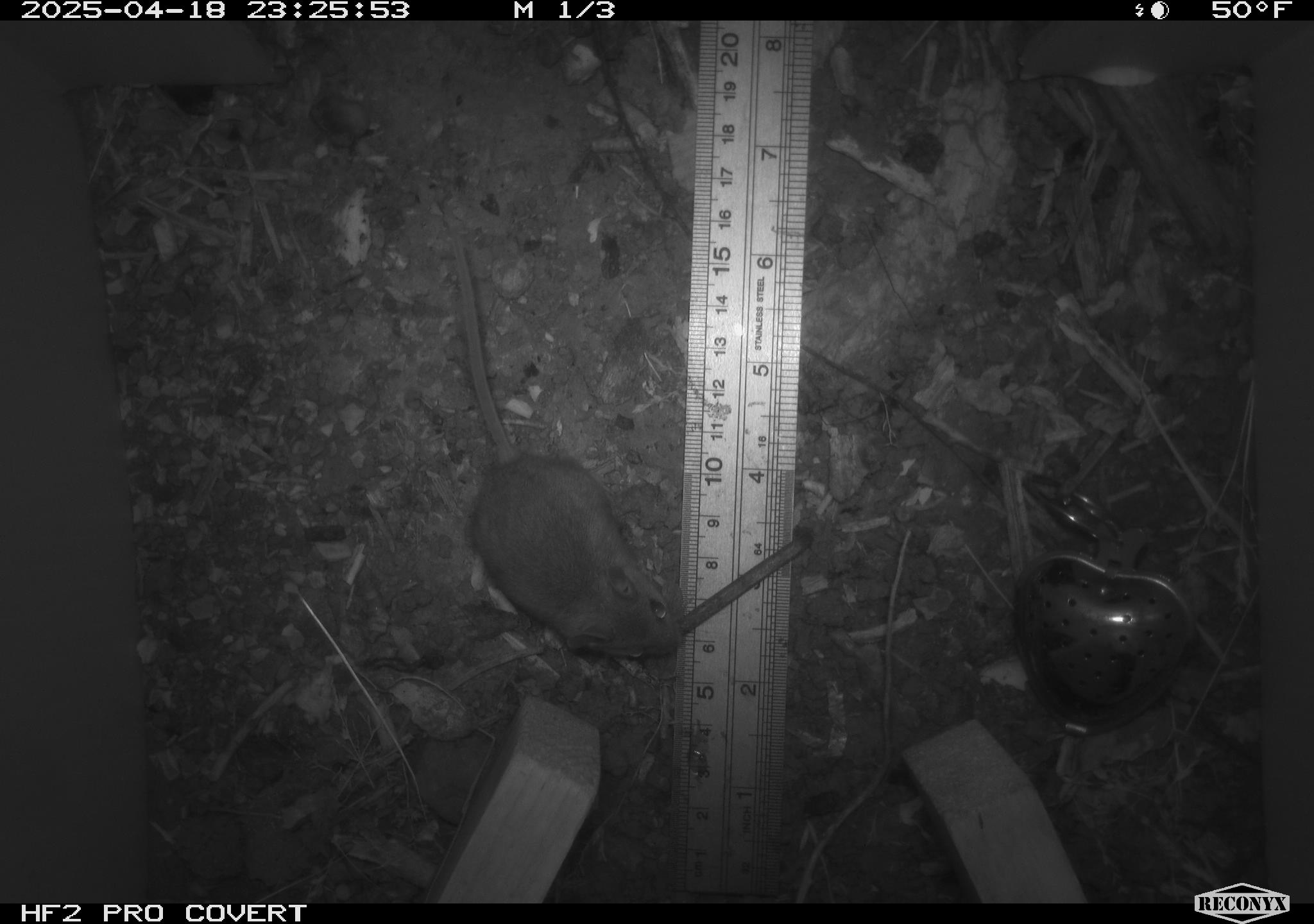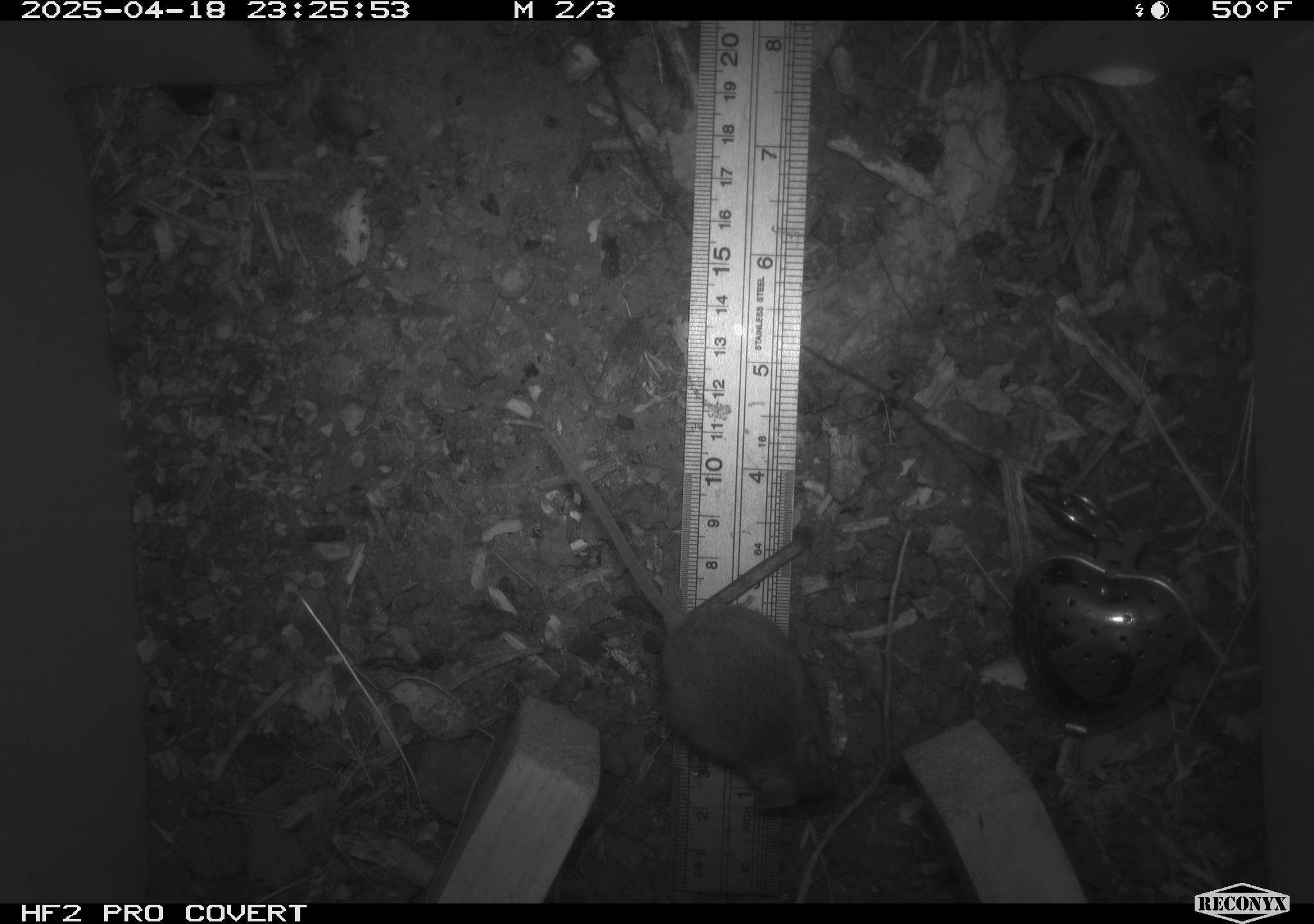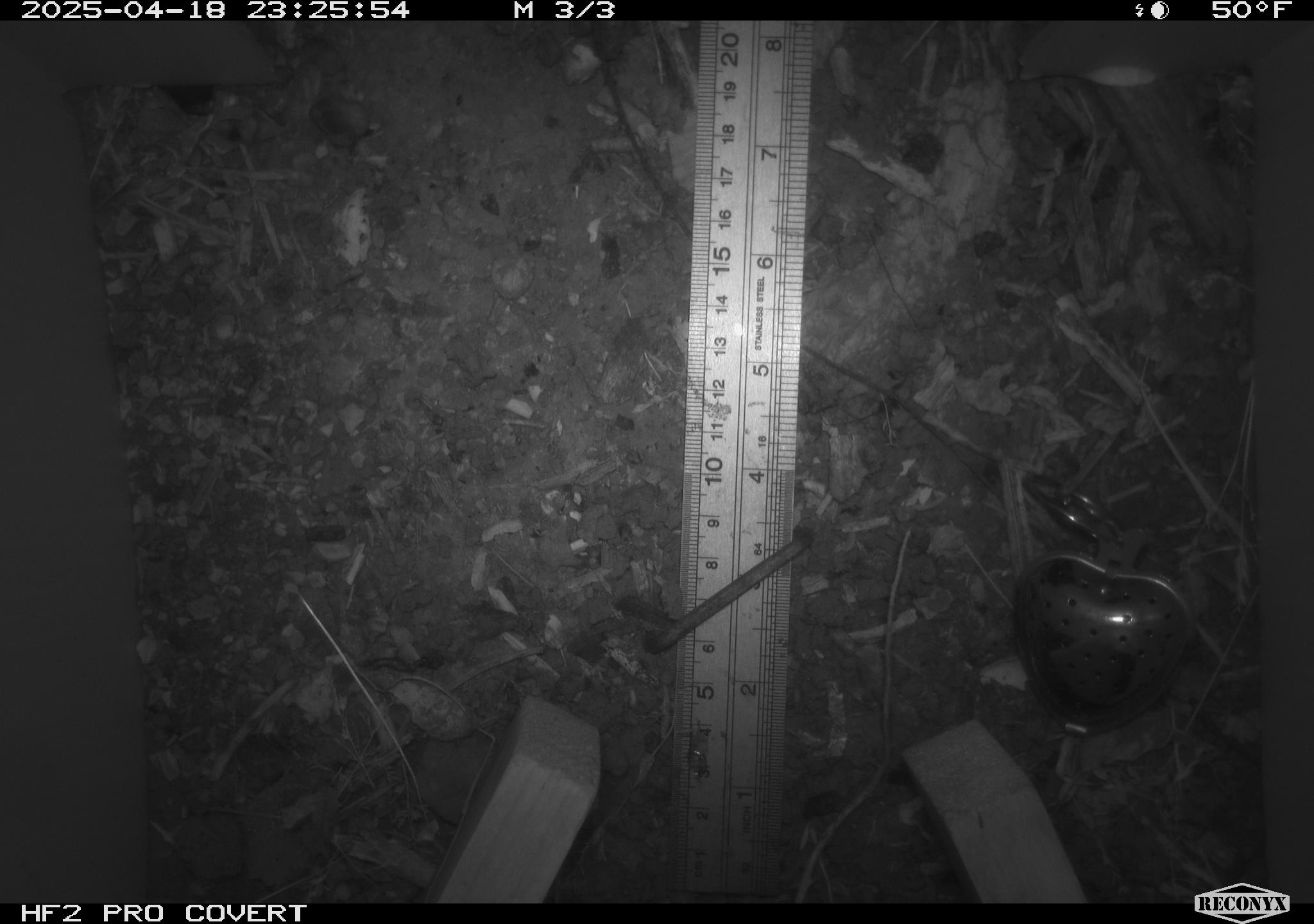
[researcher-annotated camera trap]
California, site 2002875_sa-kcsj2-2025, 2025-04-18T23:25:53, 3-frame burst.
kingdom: Animalia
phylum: Chordata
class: Mammalia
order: Rodentia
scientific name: Rodentia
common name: rodent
Rodent (Rodentia).